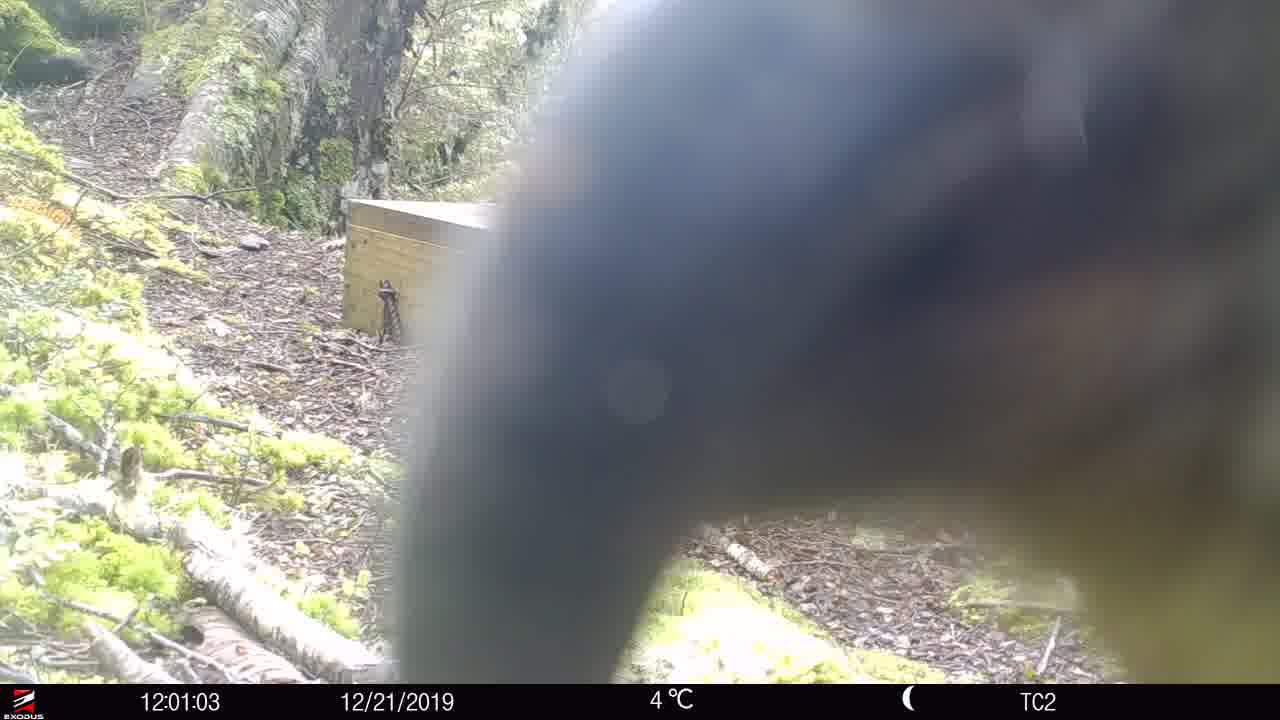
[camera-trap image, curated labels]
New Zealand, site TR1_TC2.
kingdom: Animalia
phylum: Chordata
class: Aves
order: Psittaciformes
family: Strigopidae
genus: Nestor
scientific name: Nestor notabilis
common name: kea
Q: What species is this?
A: Kea (Nestor notabilis).